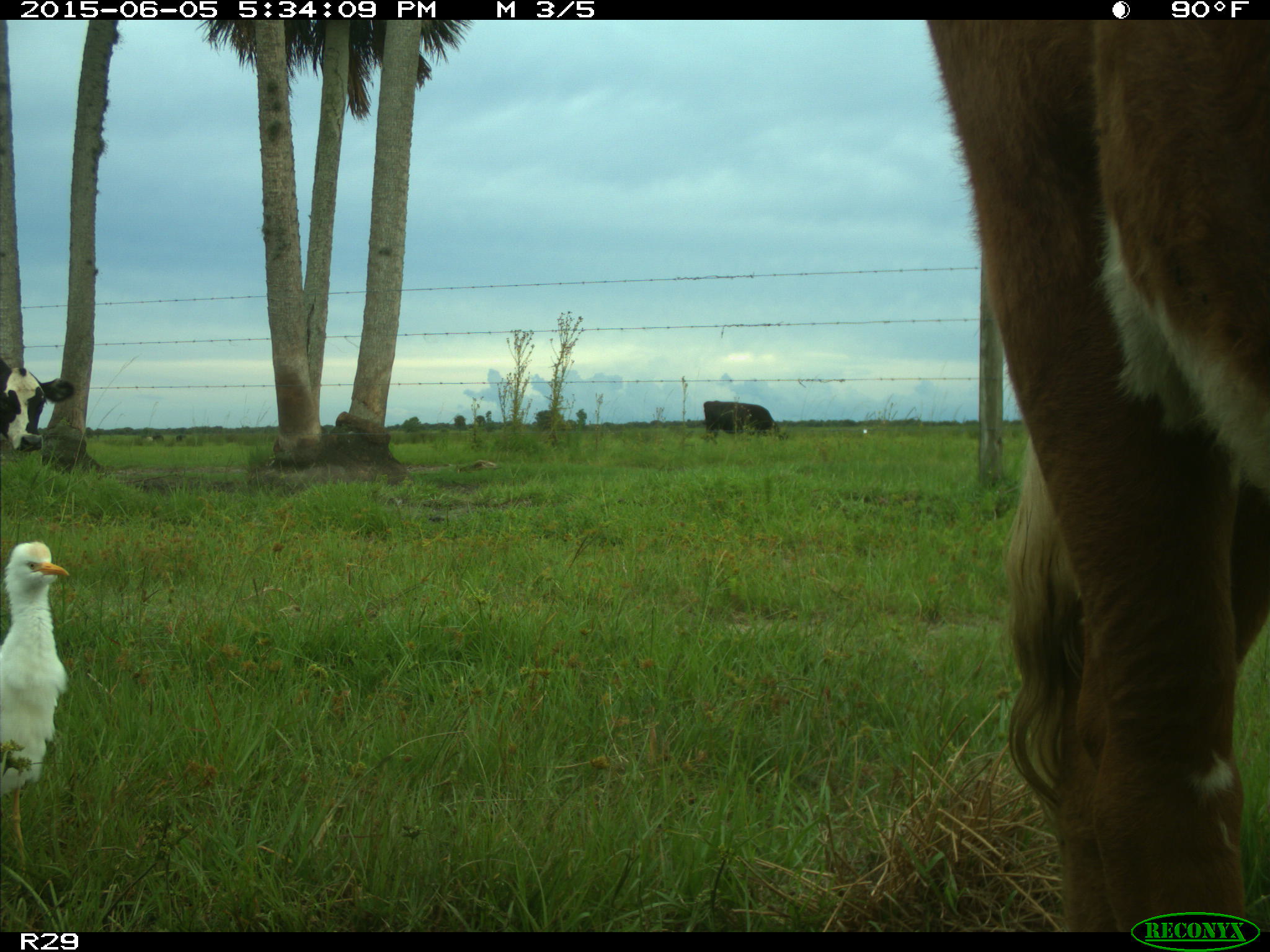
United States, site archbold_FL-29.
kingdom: Animalia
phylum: Chordata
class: Mammalia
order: Artiodactyla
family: Bovidae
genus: Bos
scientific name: Bos taurus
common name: domestic cow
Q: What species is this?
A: Bos taurus (domestic cow).